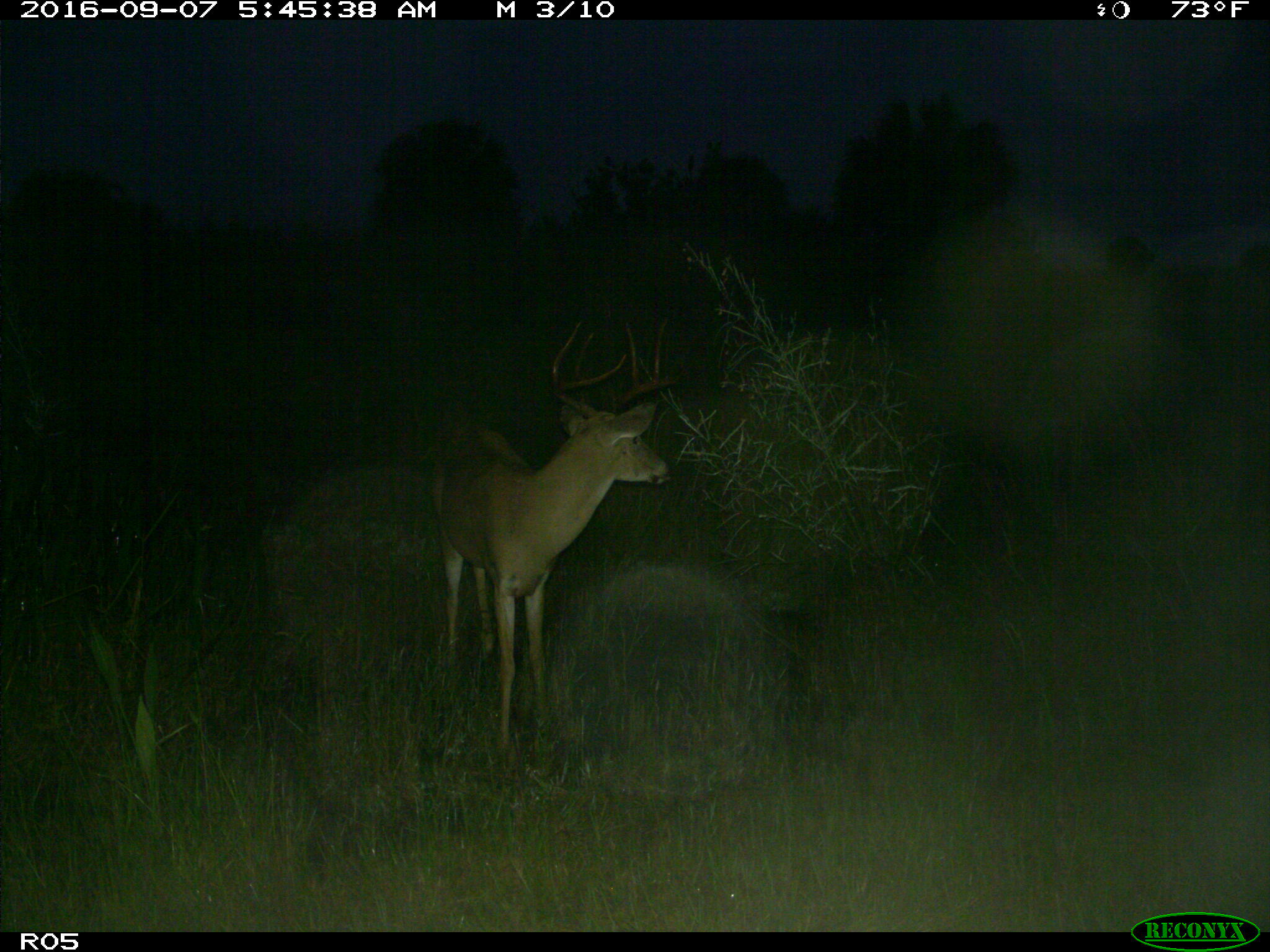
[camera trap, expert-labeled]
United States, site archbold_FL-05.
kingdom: Animalia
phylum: Chordata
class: Mammalia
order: Artiodactyla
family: Cervidae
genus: Odocoileus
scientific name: Odocoileus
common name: deer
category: unidentified deer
Unidentified deer (deer) (Odocoileus).